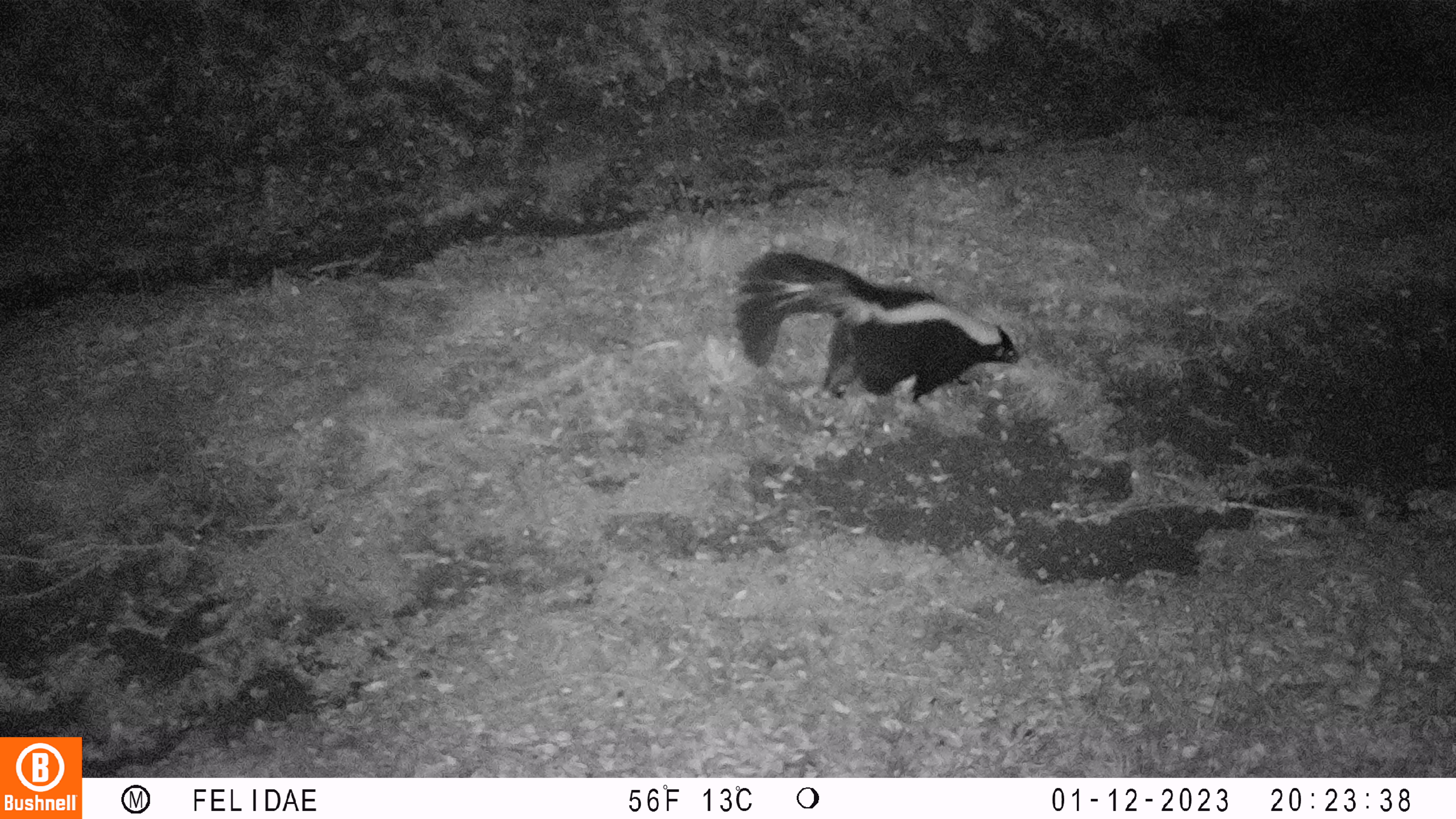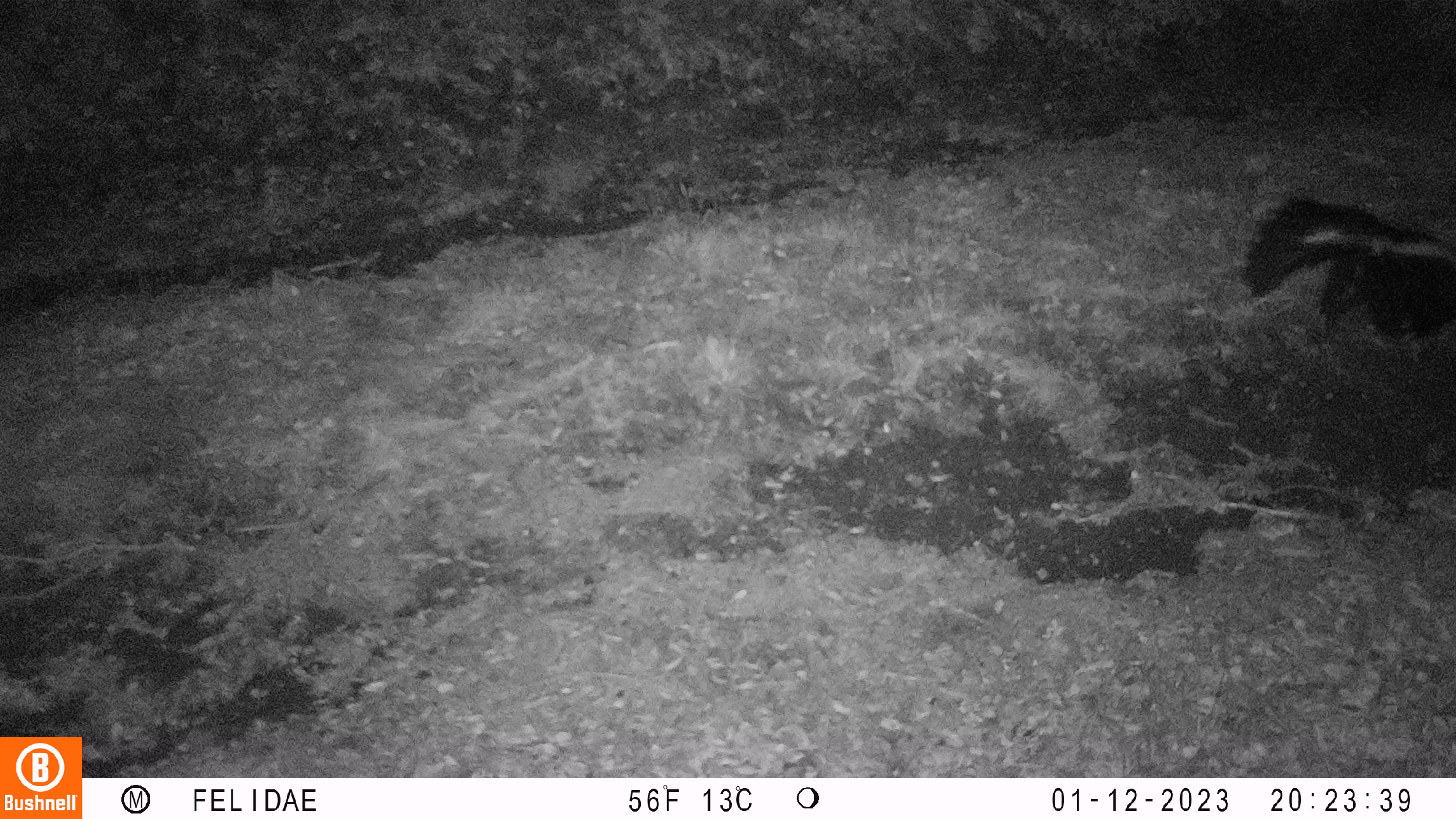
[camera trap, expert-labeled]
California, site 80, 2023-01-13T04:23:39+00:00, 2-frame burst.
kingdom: Animalia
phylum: Chordata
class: Mammalia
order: Carnivora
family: Mephitidae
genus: Mephitis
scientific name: Mephitis mephitis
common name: striped skunk